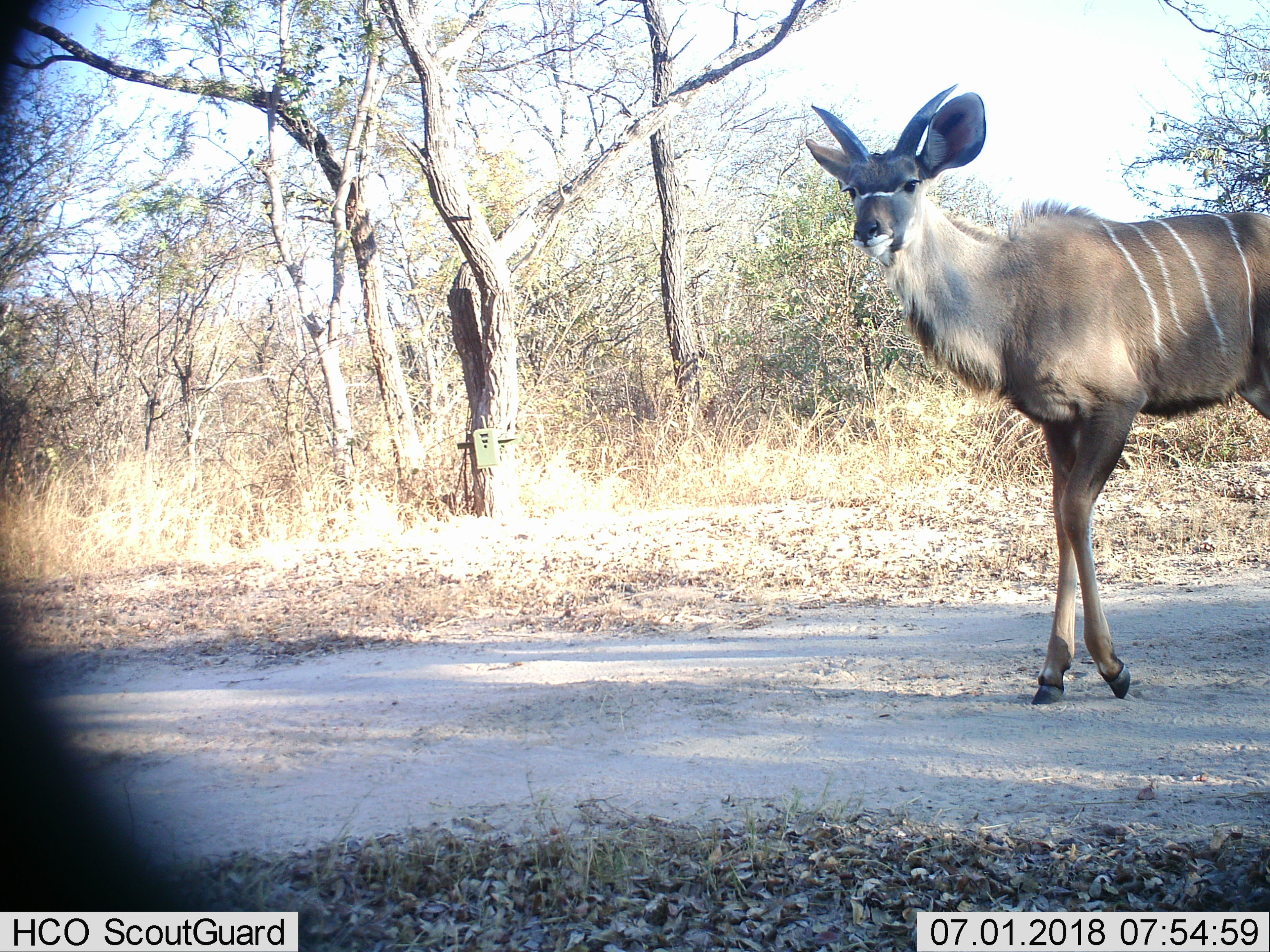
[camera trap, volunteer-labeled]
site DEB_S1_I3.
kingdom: Animalia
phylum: Chordata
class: Mammalia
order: Artiodactyla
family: Bovidae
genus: Tragelaphus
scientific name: Tragelaphus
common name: kudu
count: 1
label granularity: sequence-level